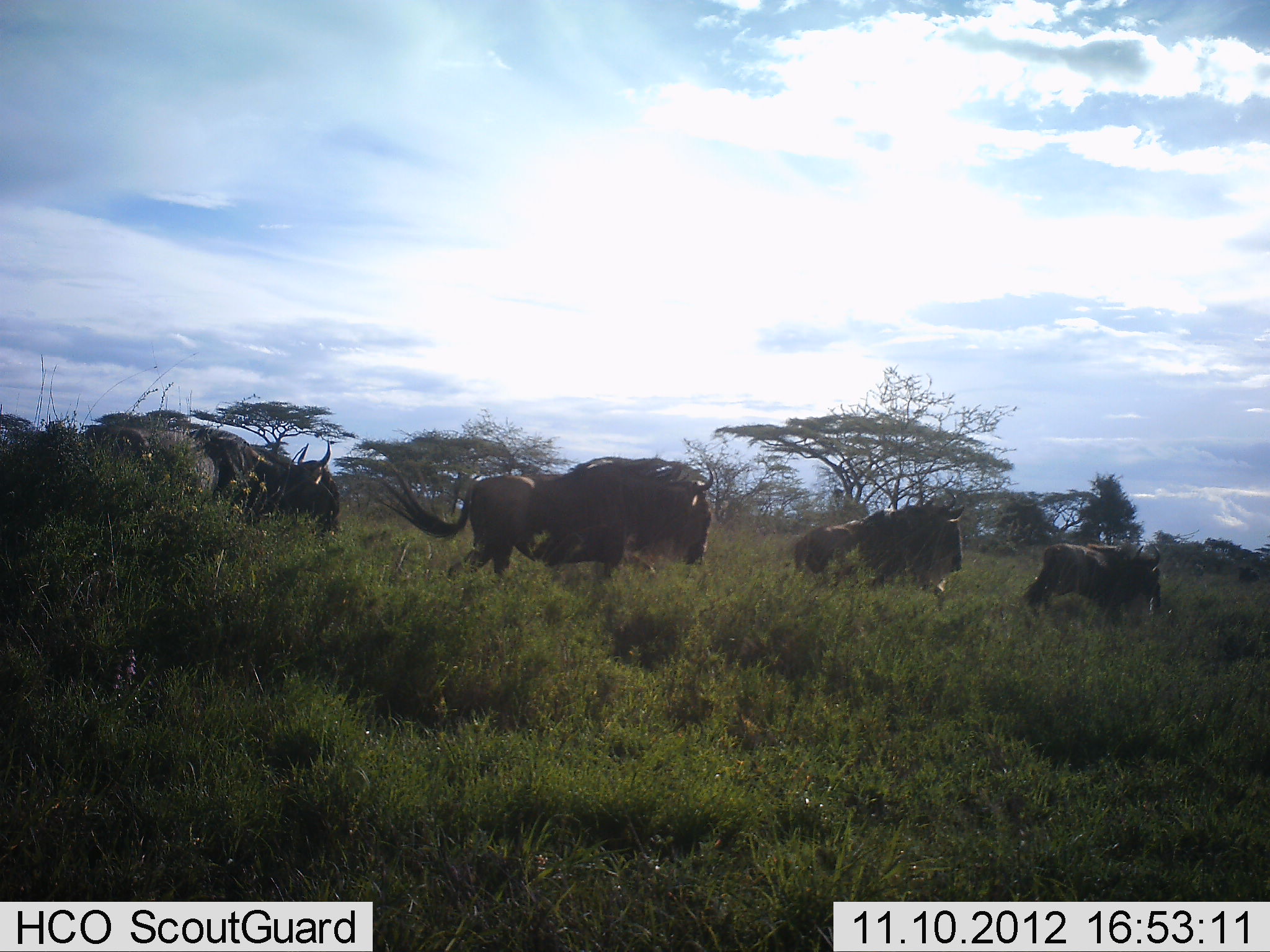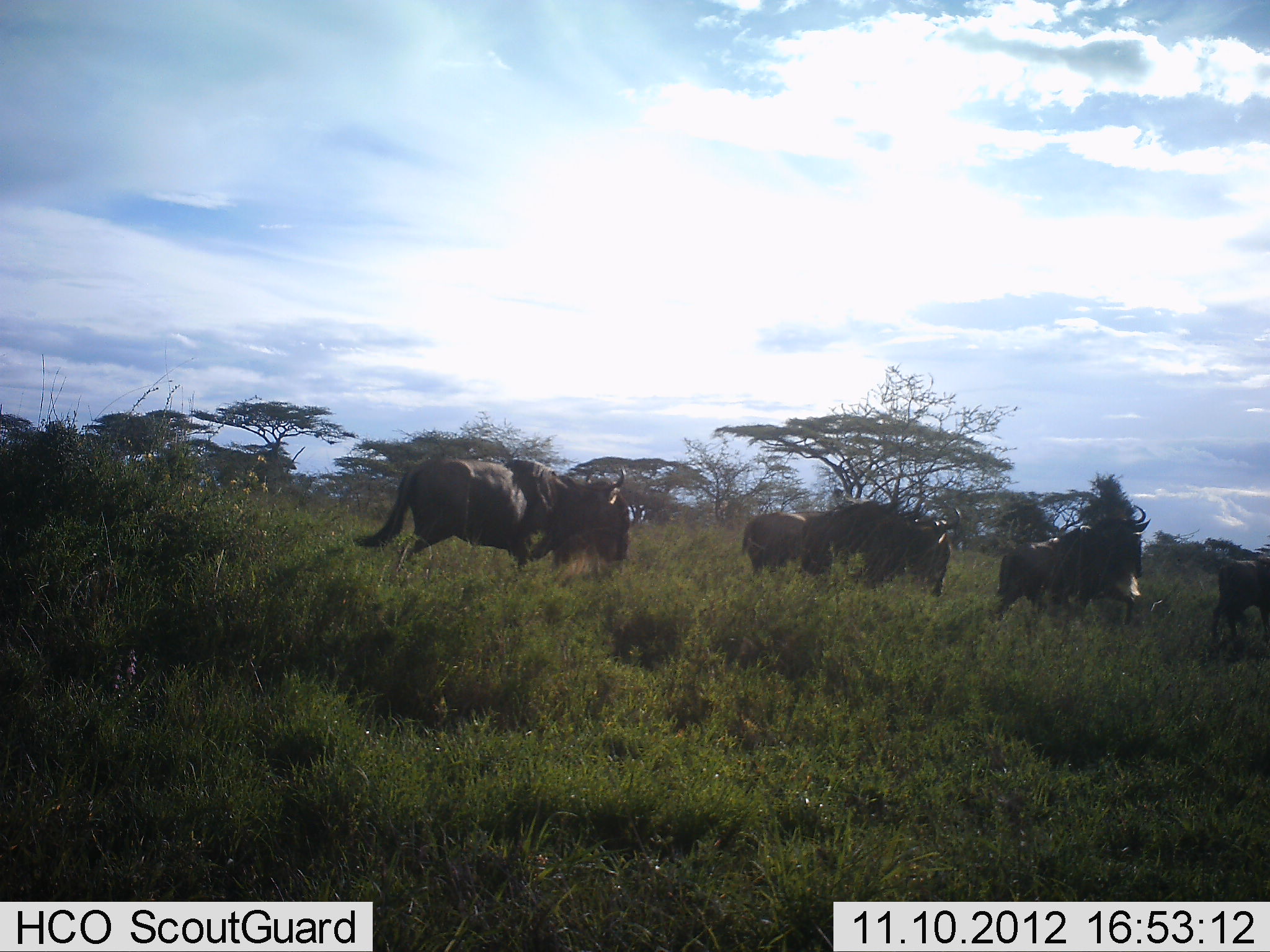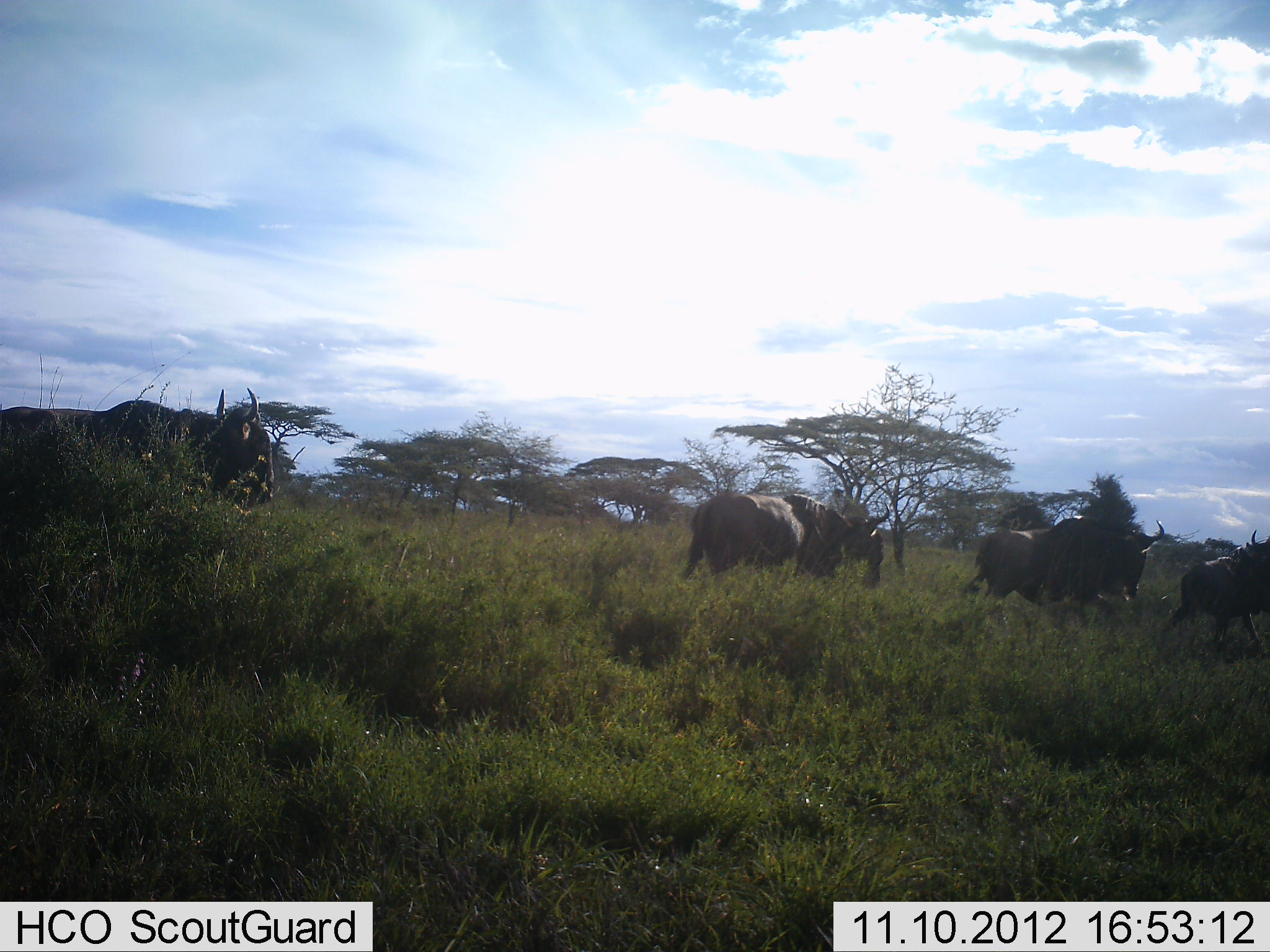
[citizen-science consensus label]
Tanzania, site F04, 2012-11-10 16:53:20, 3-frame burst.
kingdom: Animalia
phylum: Chordata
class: Mammalia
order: Artiodactyla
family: Bovidae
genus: Connochaetes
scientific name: Connochaetes taurinus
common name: blue wildebeest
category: wildebeest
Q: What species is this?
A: Wildebeest (blue wildebeest) (Connochaetes taurinus).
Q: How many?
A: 4.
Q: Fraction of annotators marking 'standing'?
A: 0%.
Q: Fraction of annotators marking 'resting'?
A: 0%.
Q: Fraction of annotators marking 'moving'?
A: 100%.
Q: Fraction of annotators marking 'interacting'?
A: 0%.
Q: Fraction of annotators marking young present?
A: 10%.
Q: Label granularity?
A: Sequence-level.